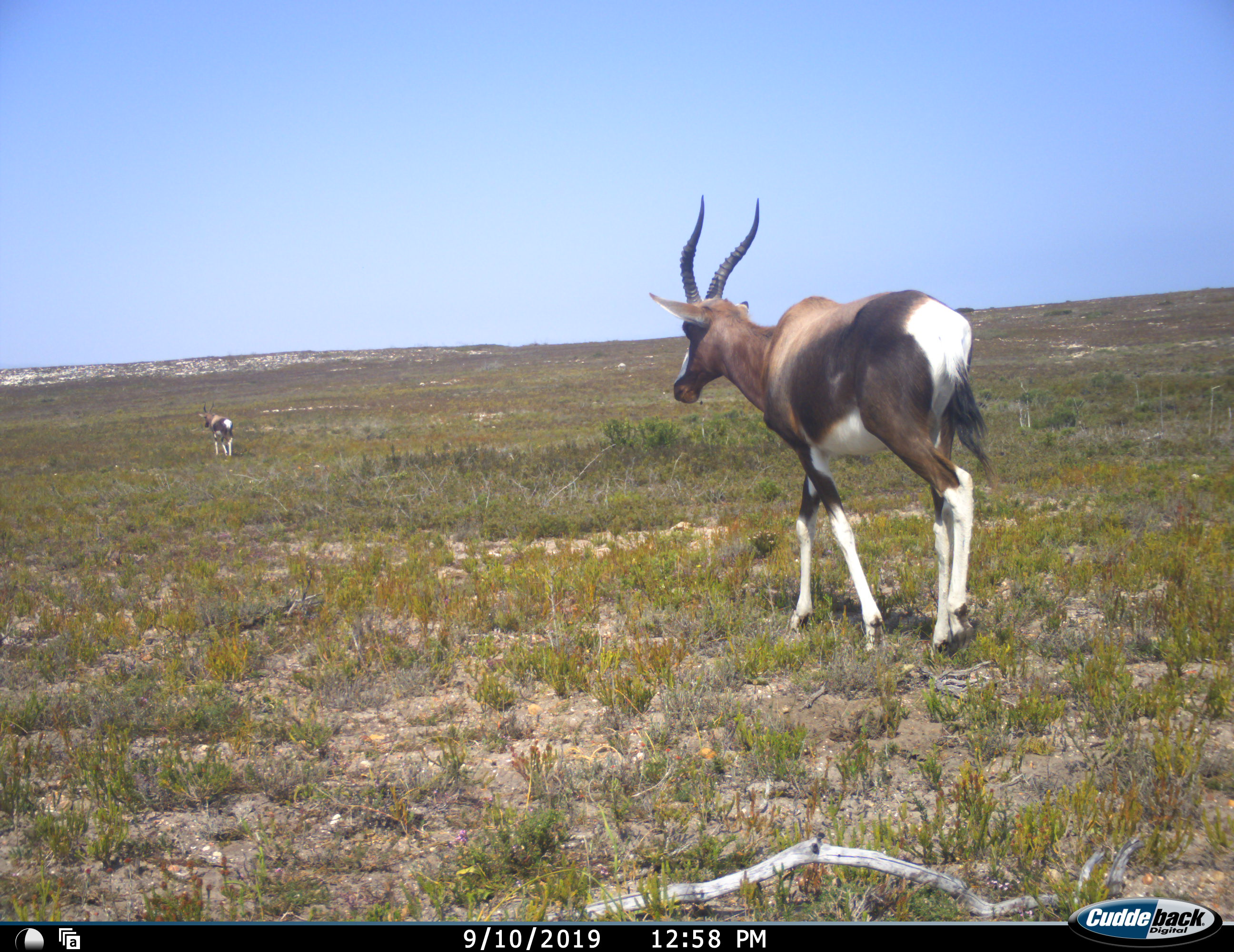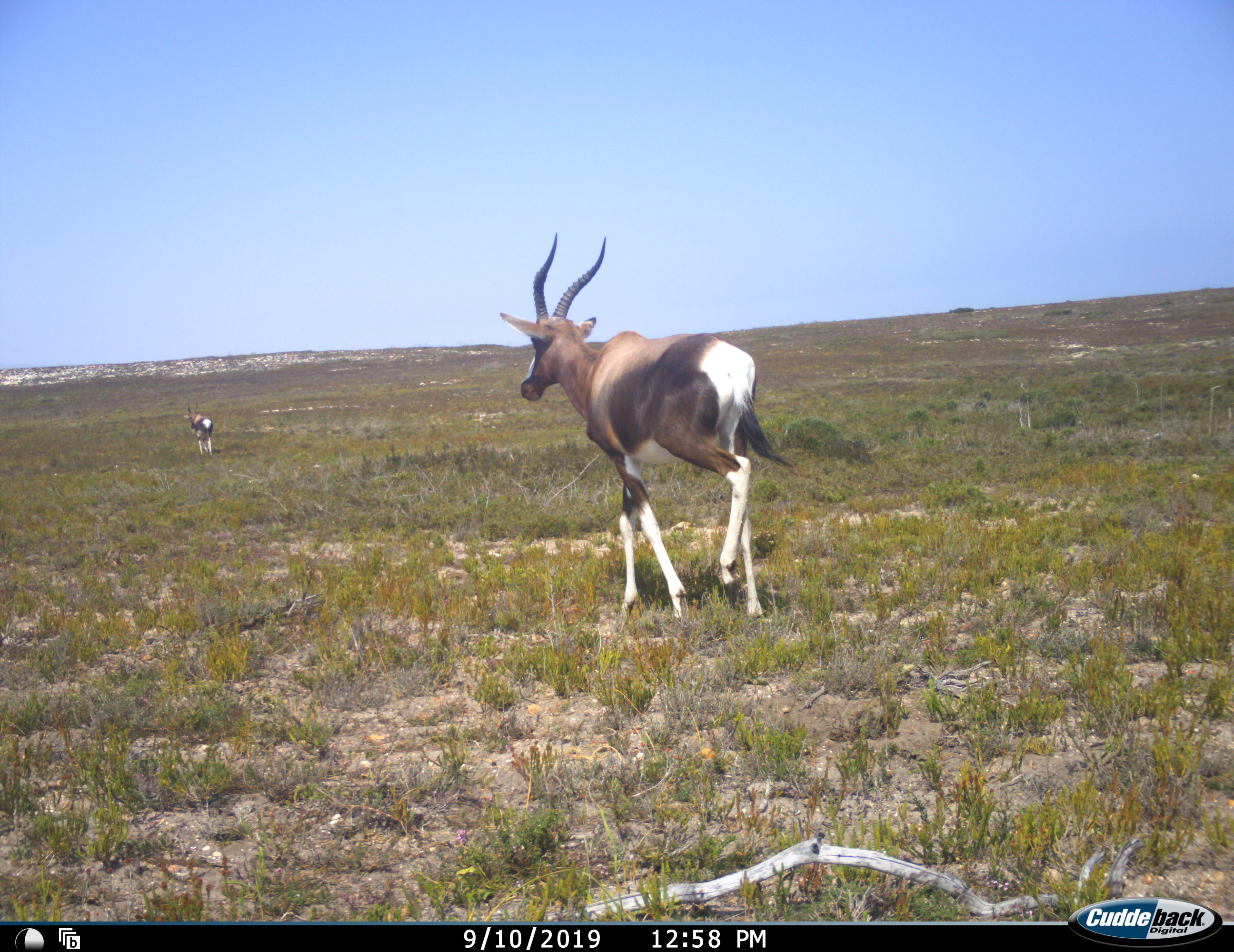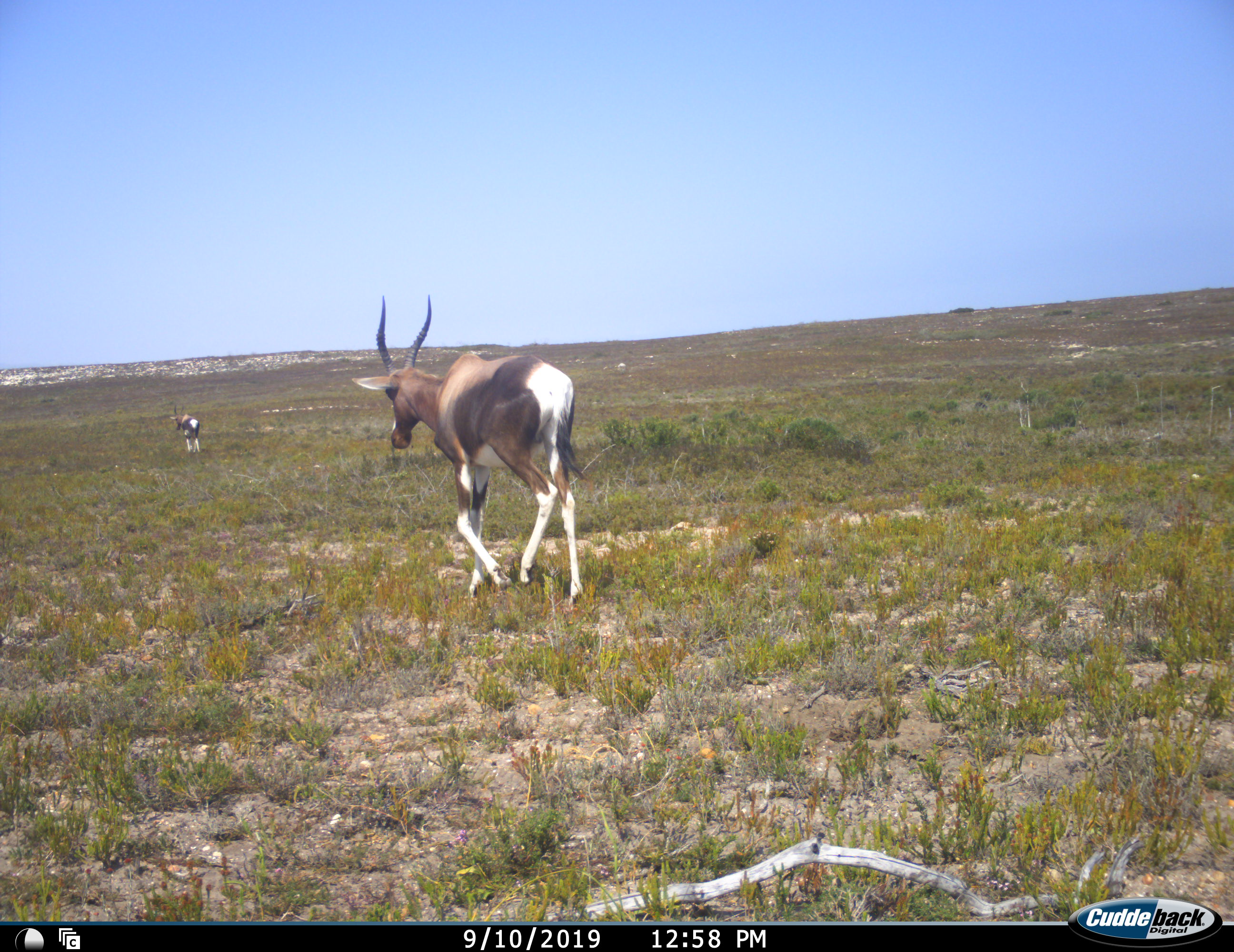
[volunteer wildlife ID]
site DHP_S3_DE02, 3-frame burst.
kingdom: Animalia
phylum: Chordata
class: Mammalia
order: Artiodactyla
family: Bovidae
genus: Damaliscus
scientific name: Damaliscus pygargus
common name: bontebok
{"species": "bontebok (Damaliscus pygargus)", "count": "2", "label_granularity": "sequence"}